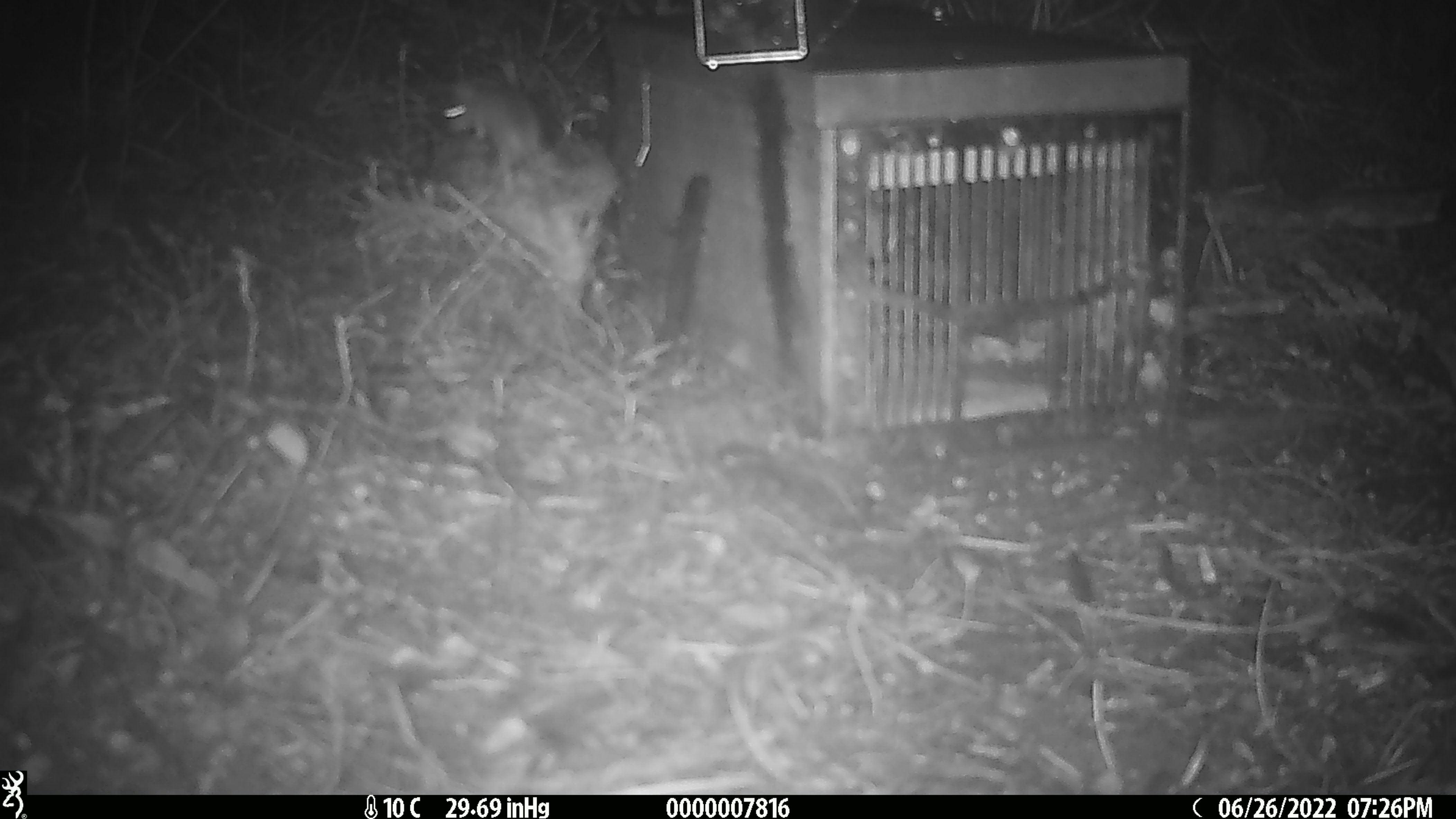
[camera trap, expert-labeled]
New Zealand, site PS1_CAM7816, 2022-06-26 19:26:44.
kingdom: Animalia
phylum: Chordata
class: Mammalia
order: Rodentia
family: Muridae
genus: Mus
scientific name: Mus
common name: mouse